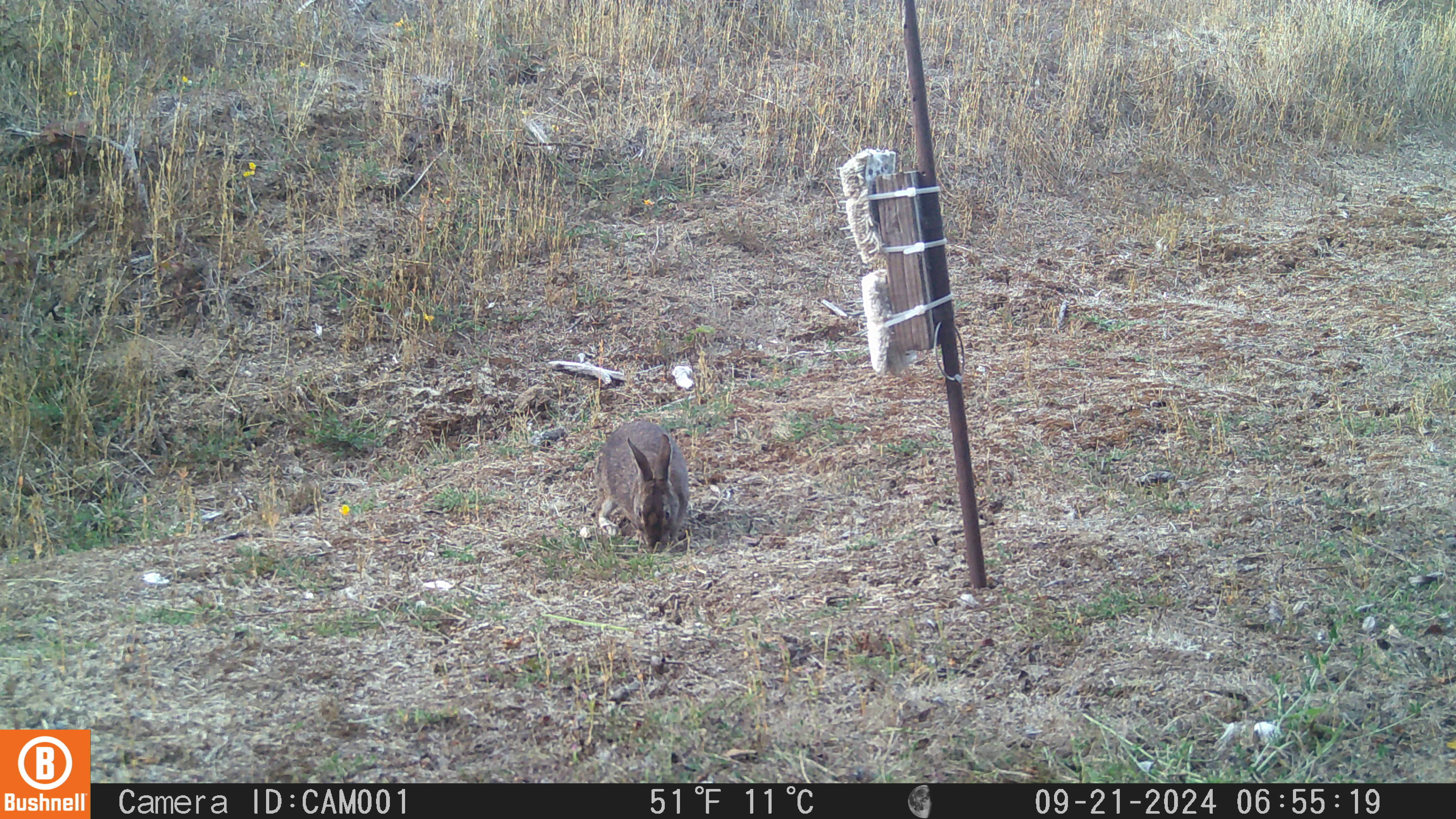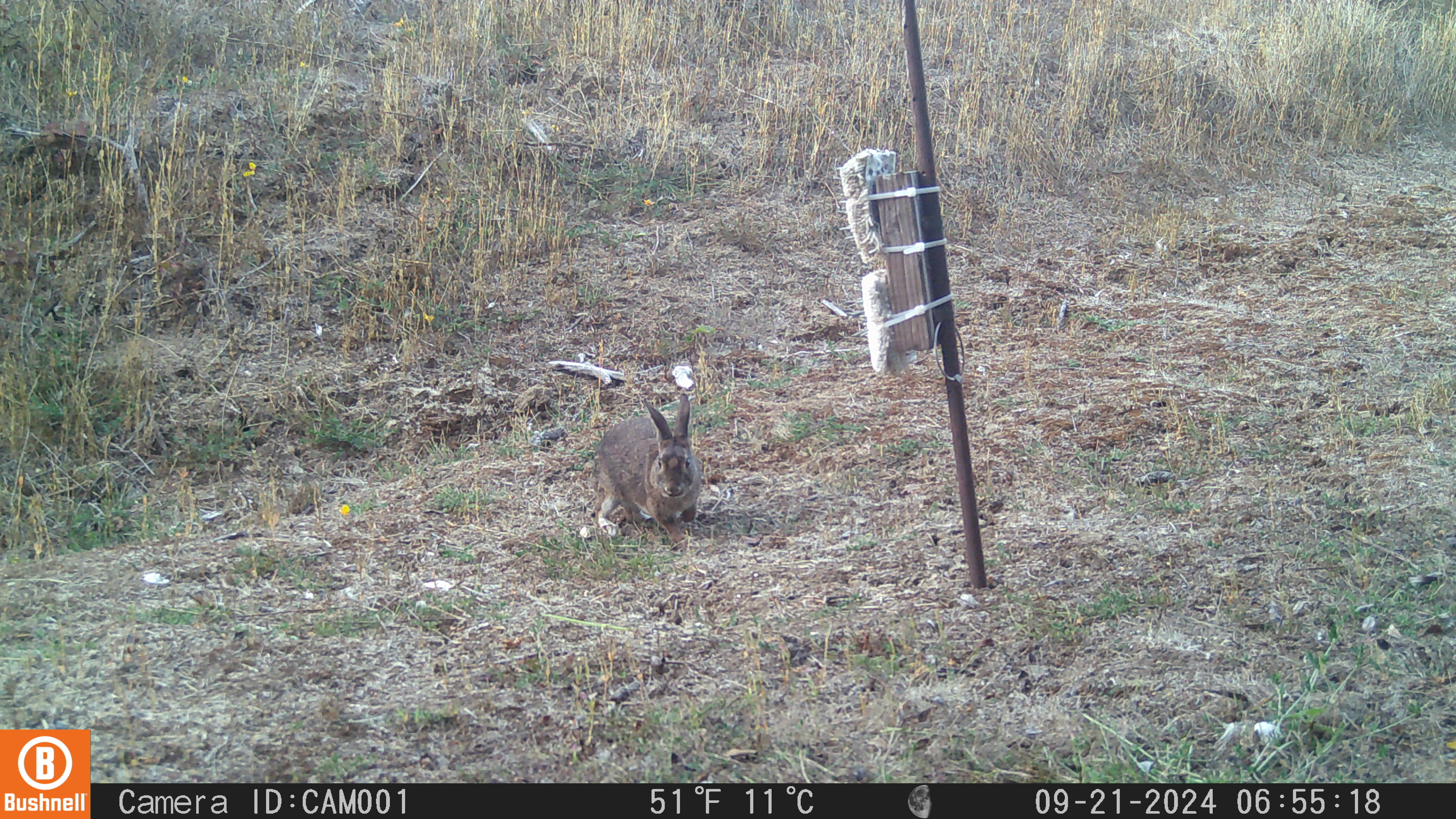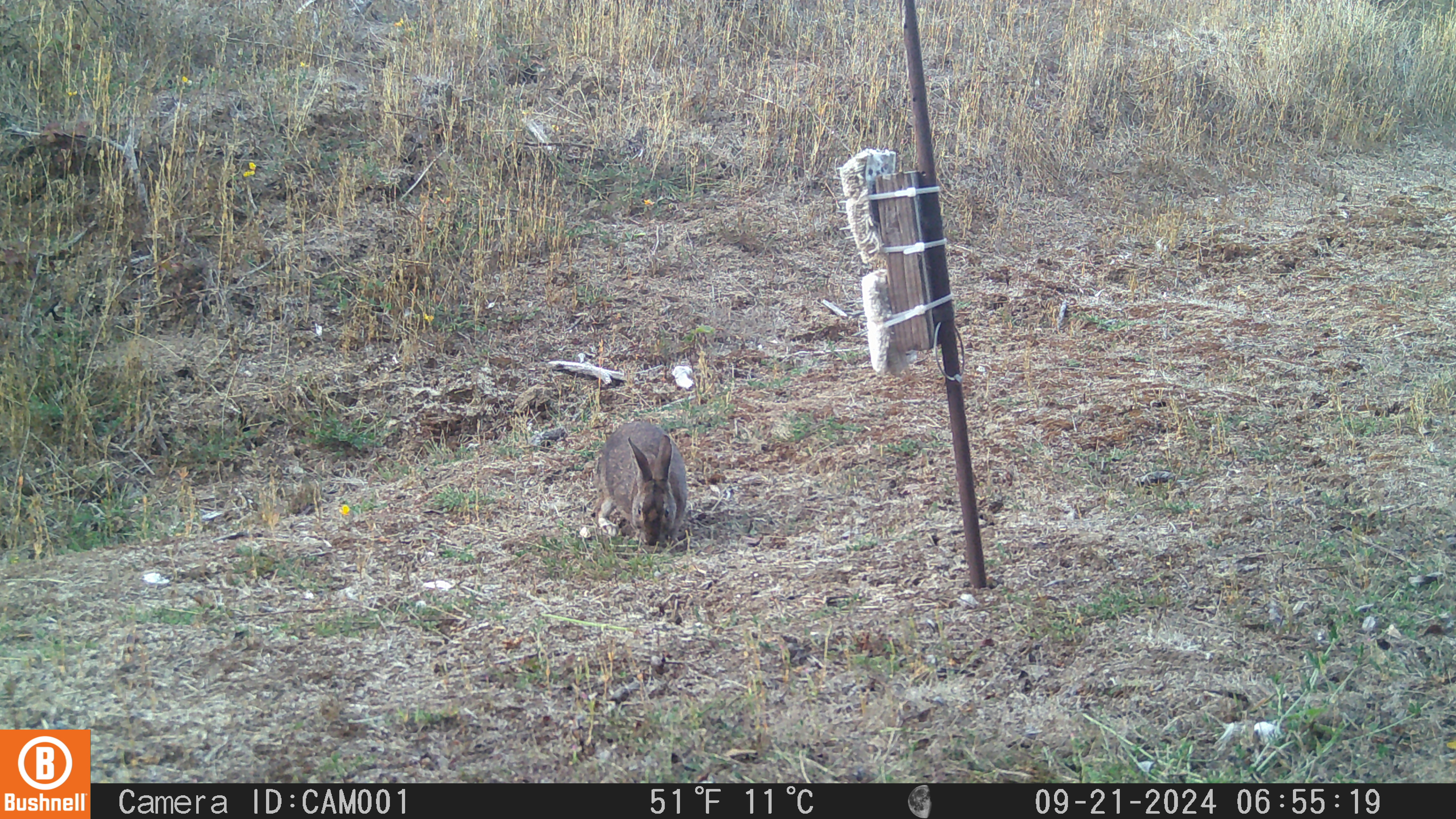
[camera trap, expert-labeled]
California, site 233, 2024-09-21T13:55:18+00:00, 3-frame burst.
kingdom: Animalia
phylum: Chordata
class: Mammalia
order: Lagomorpha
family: Leporidae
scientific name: Leporidae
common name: rabbit